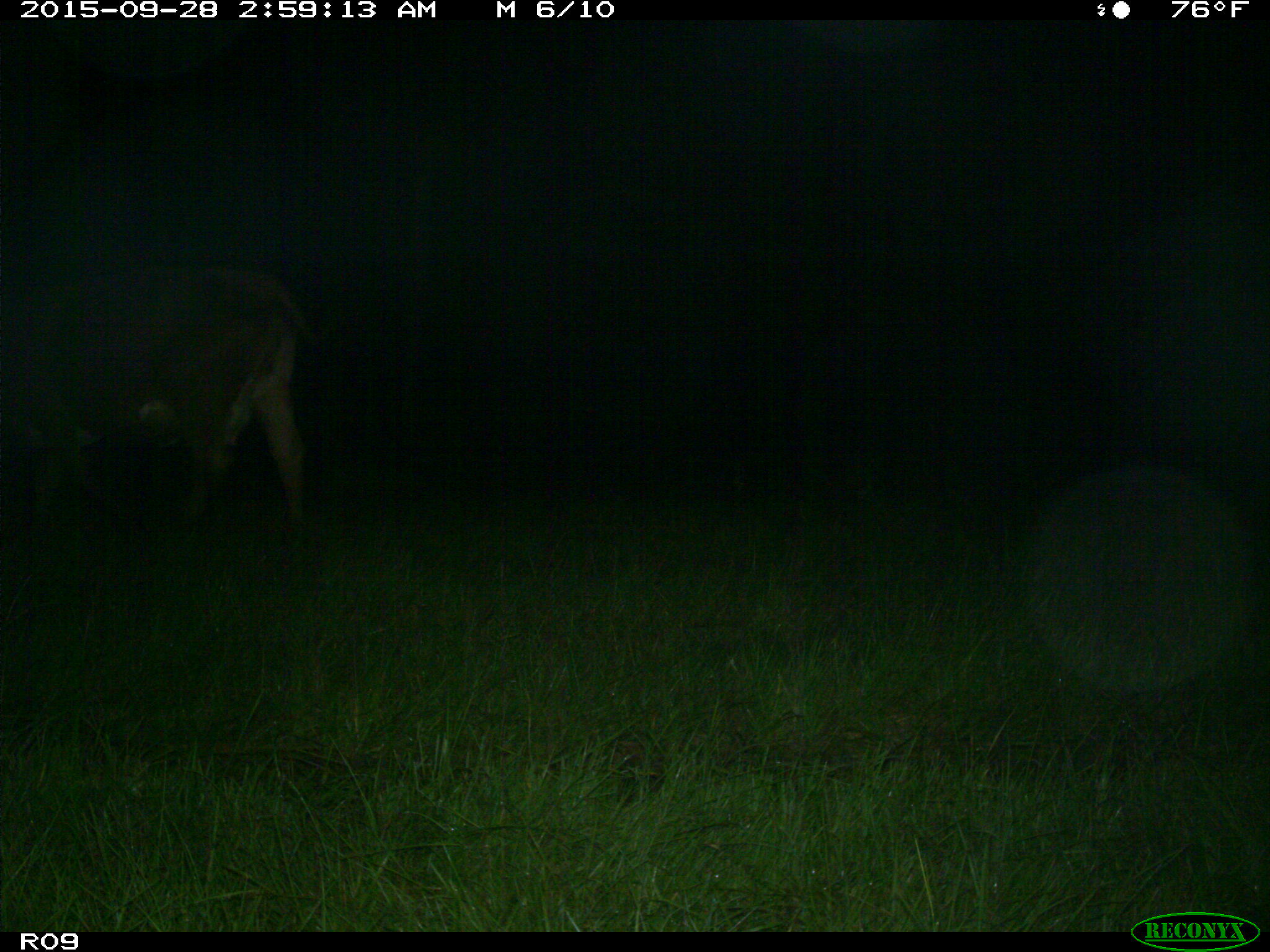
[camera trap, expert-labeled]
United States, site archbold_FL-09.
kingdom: Animalia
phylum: Chordata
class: Mammalia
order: Artiodactyla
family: Bovidae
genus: Bos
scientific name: Bos taurus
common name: domestic cow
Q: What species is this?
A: Bos taurus (domestic cow).